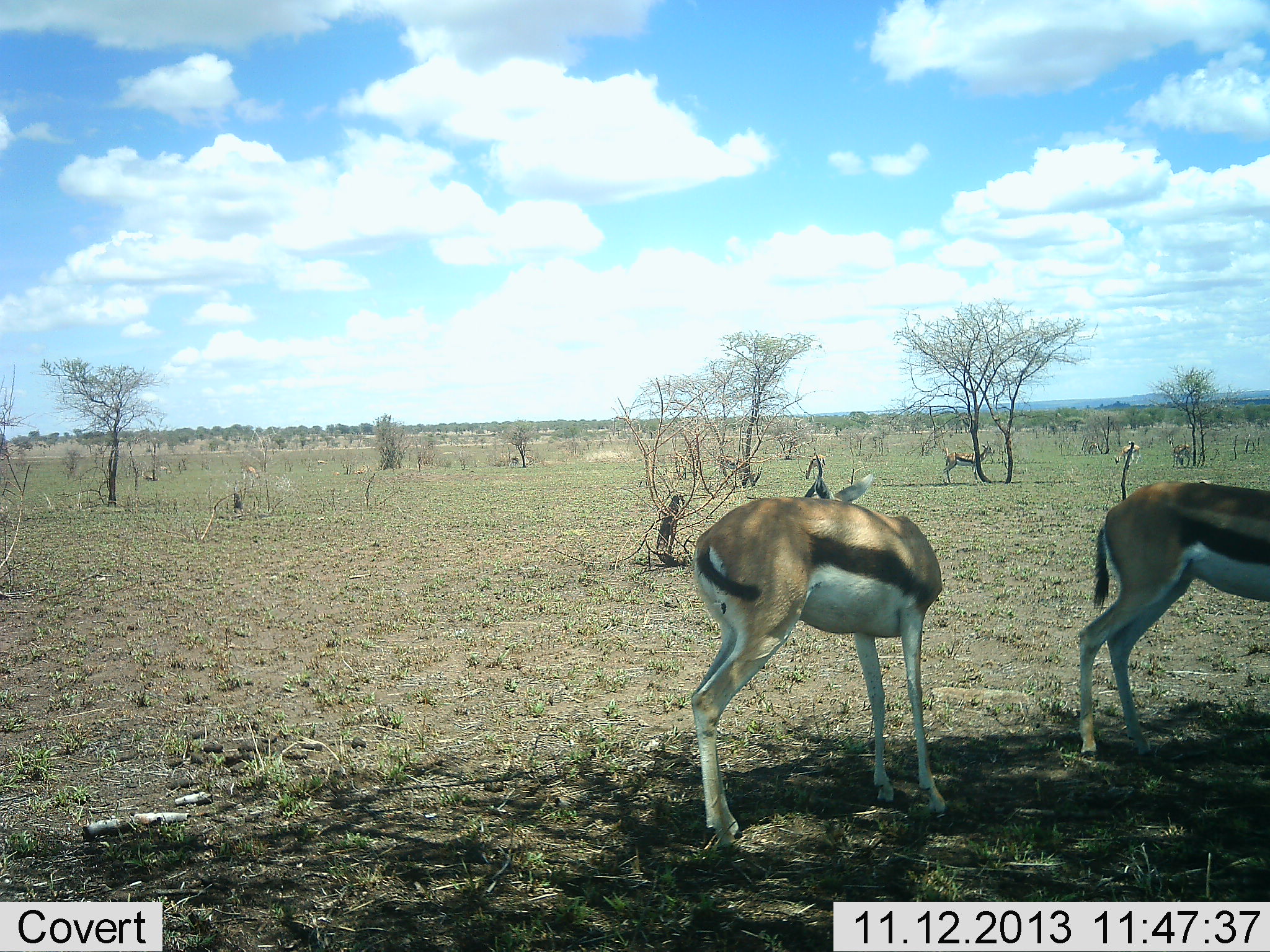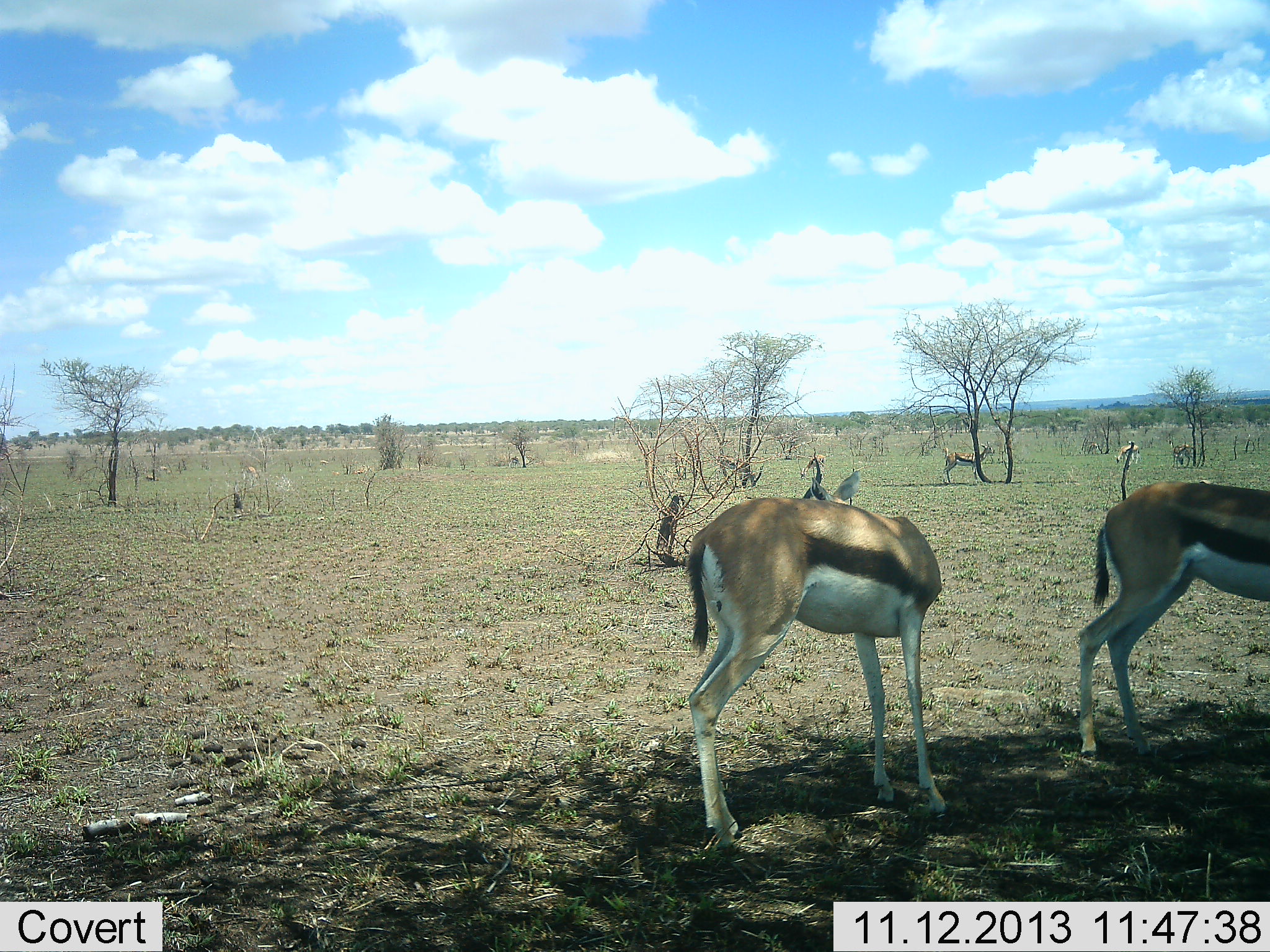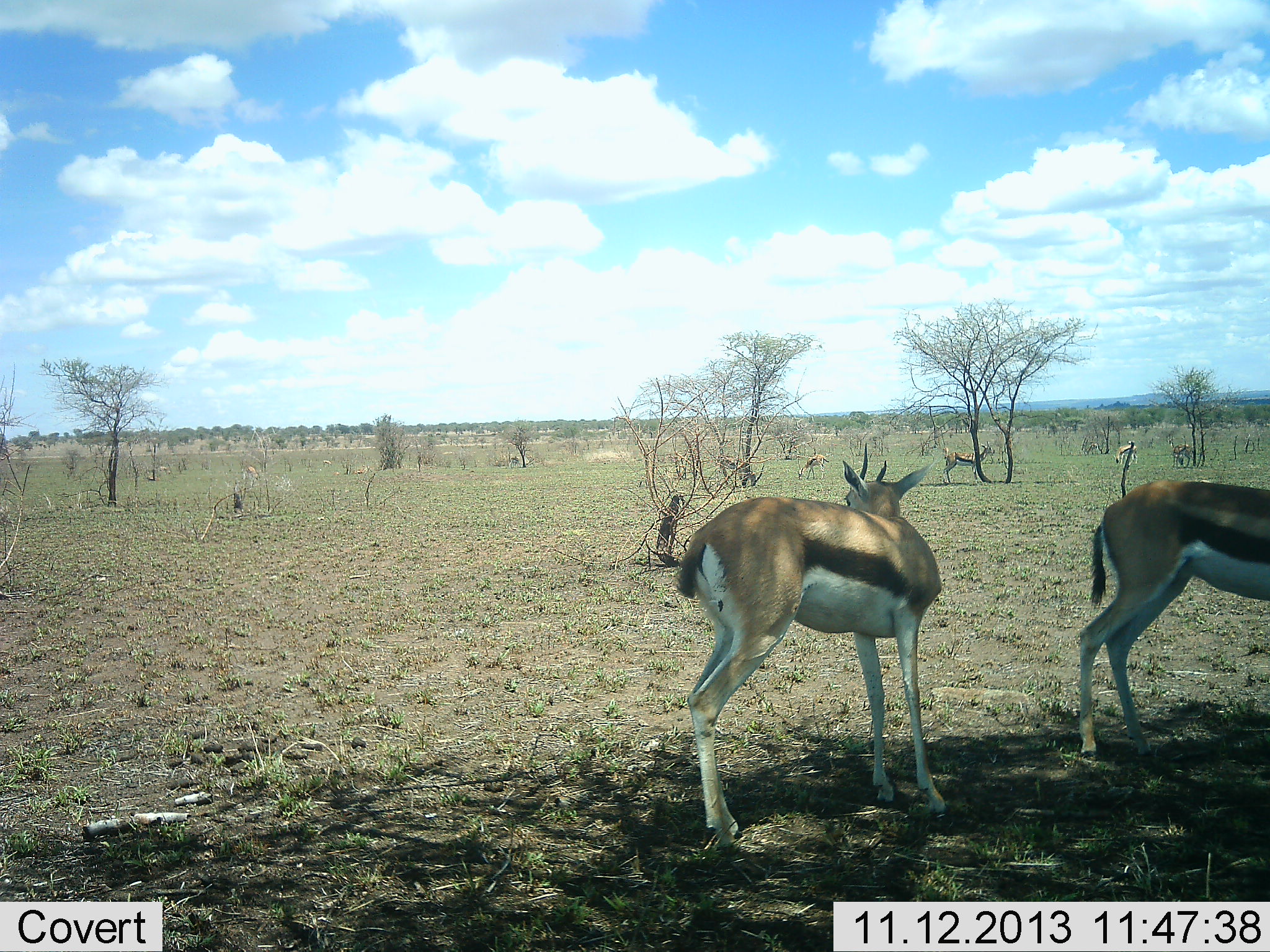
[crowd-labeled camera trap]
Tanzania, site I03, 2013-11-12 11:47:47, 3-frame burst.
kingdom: Animalia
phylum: Chordata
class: Mammalia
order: Artiodactyla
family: Bovidae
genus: Eudorcas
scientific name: Eudorcas thomsonii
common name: thomson's gazelle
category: gazellethomsons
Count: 6.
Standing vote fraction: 100%.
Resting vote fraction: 10%.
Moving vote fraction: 0%.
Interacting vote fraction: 0%.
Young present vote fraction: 0%.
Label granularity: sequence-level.